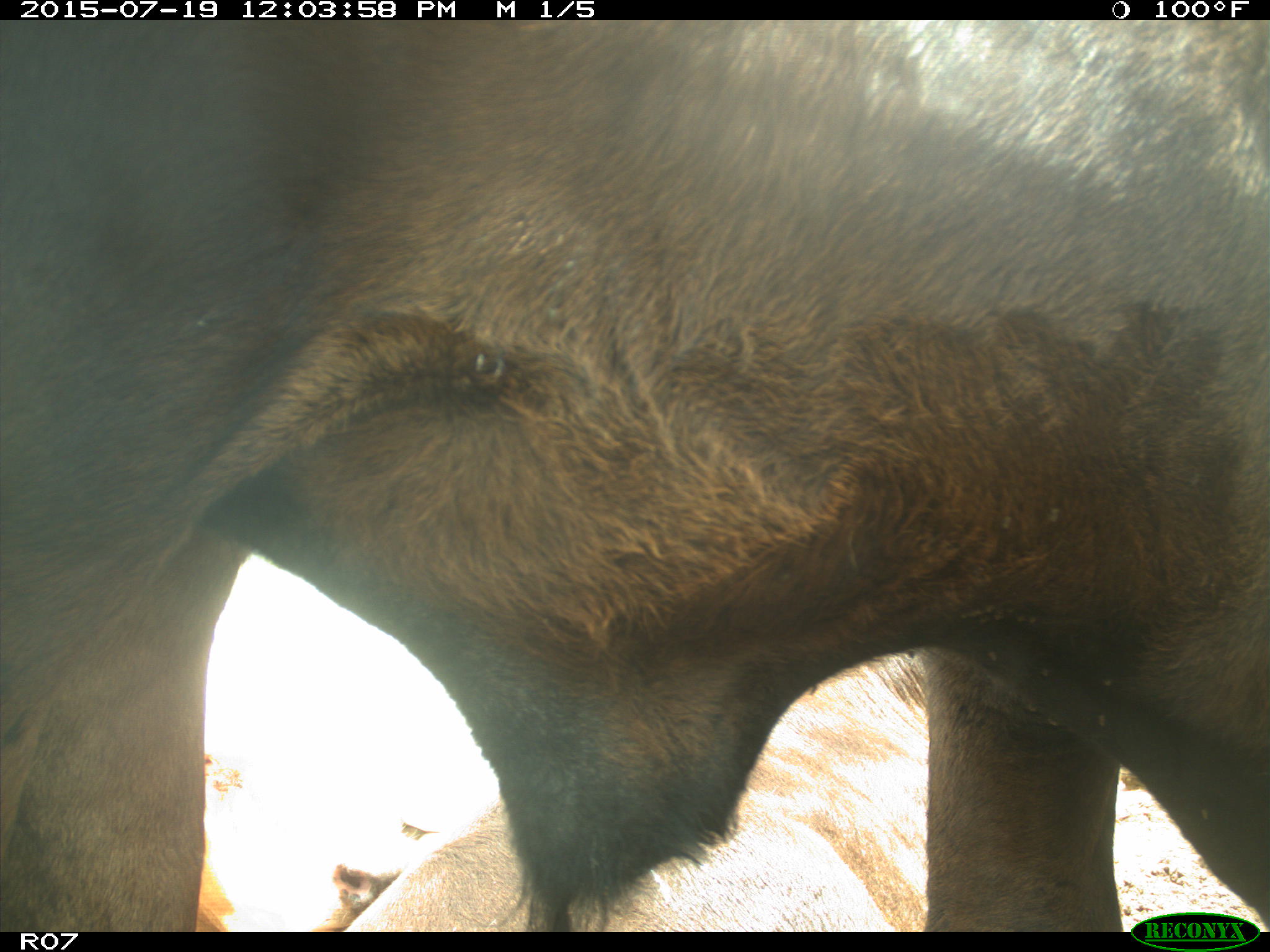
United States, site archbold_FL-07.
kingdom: Animalia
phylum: Chordata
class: Mammalia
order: Artiodactyla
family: Bovidae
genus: Bos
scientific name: Bos taurus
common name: domestic cow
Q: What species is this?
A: Bos taurus (domestic cow).